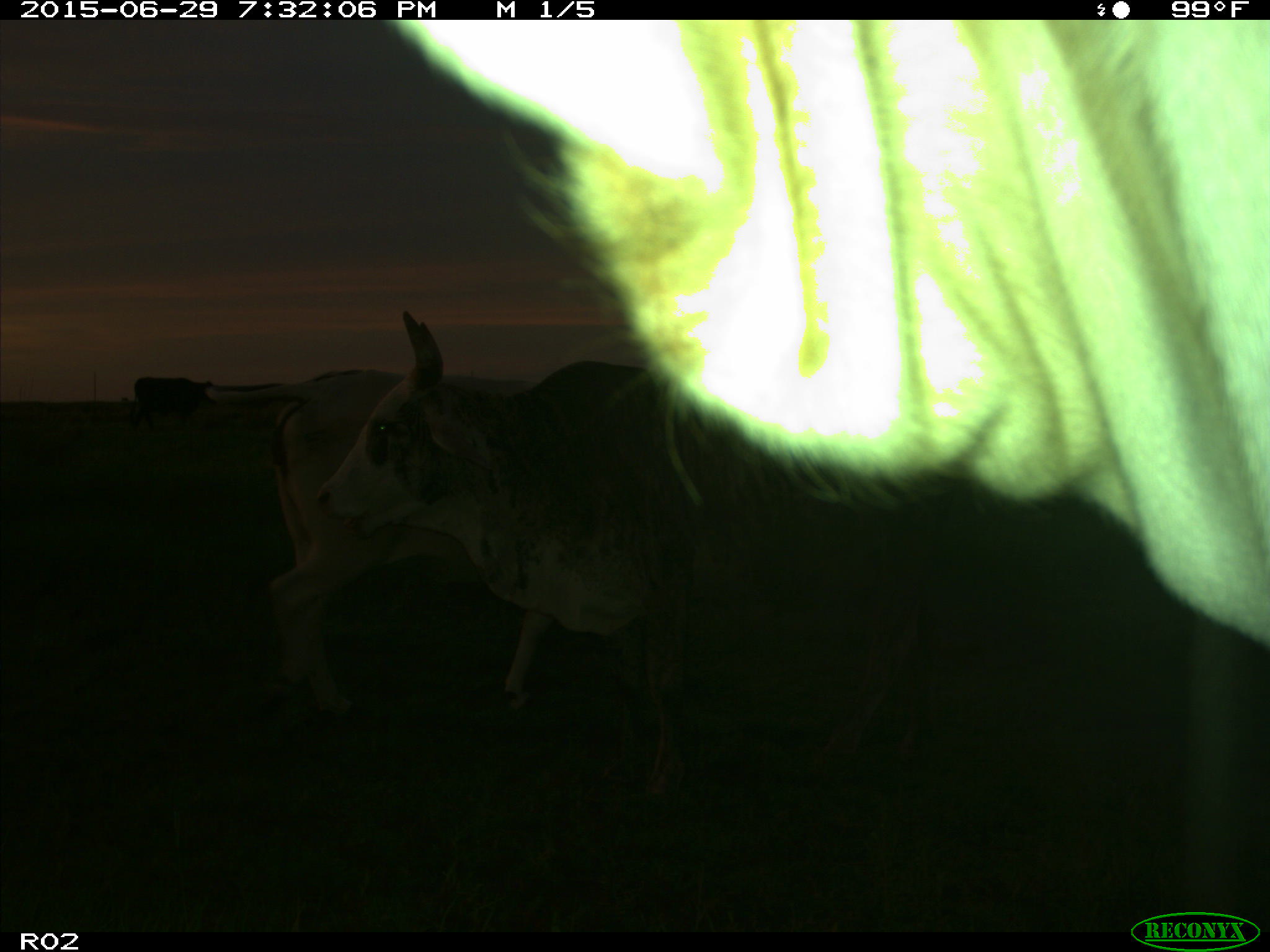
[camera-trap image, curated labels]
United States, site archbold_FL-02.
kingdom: Animalia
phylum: Chordata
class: Mammalia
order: Artiodactyla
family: Bovidae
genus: Bos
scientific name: Bos taurus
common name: domestic cow